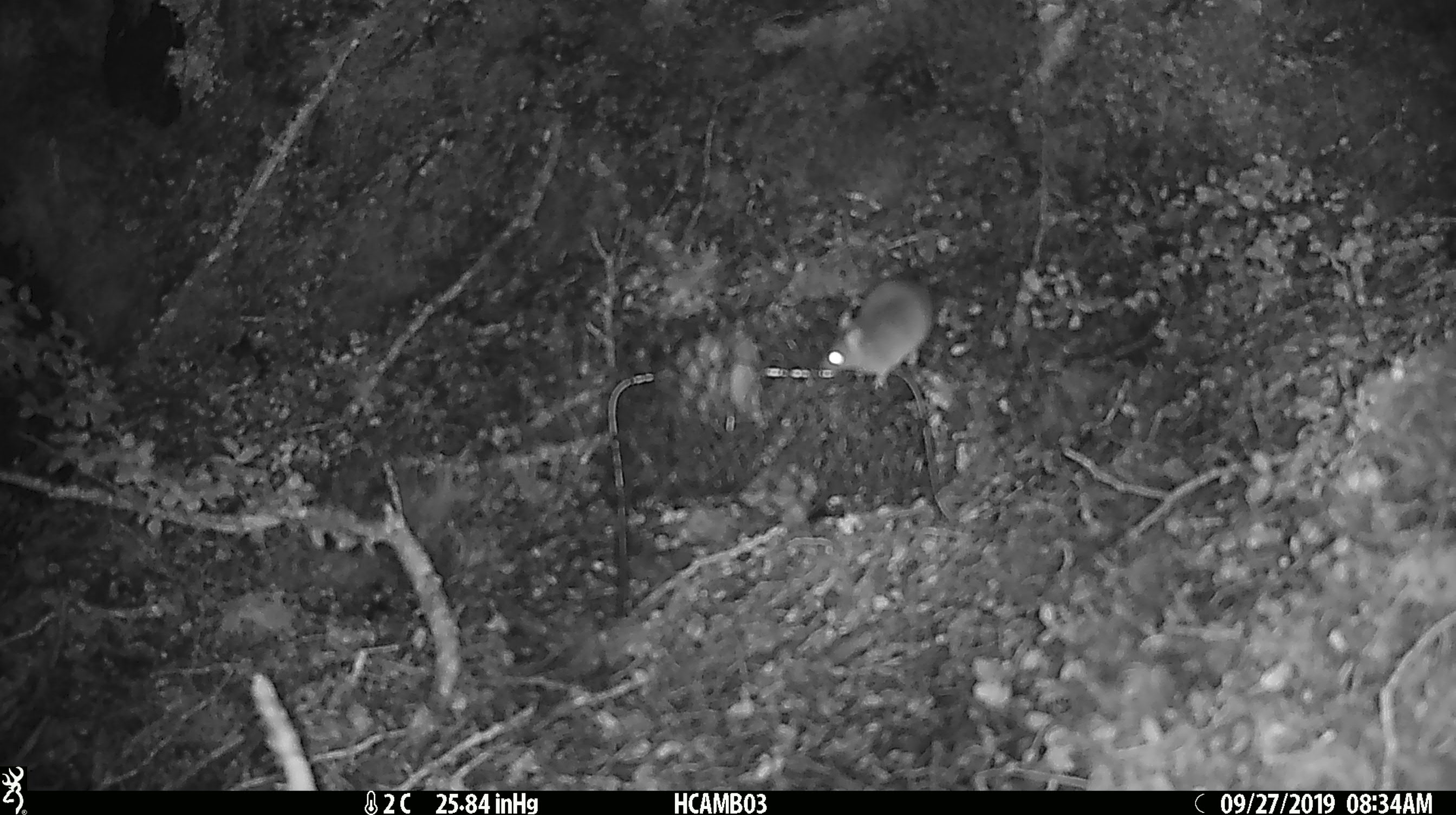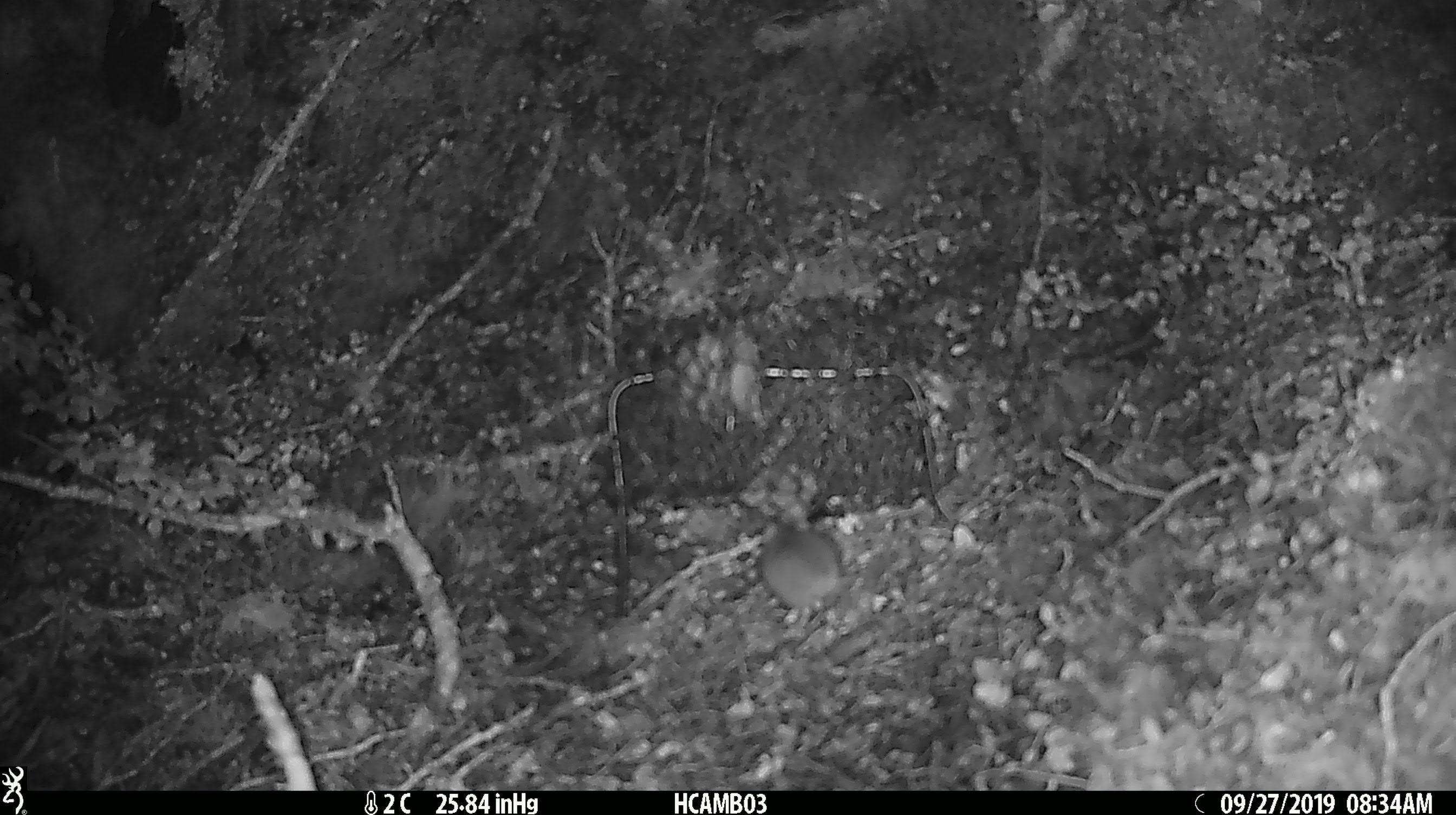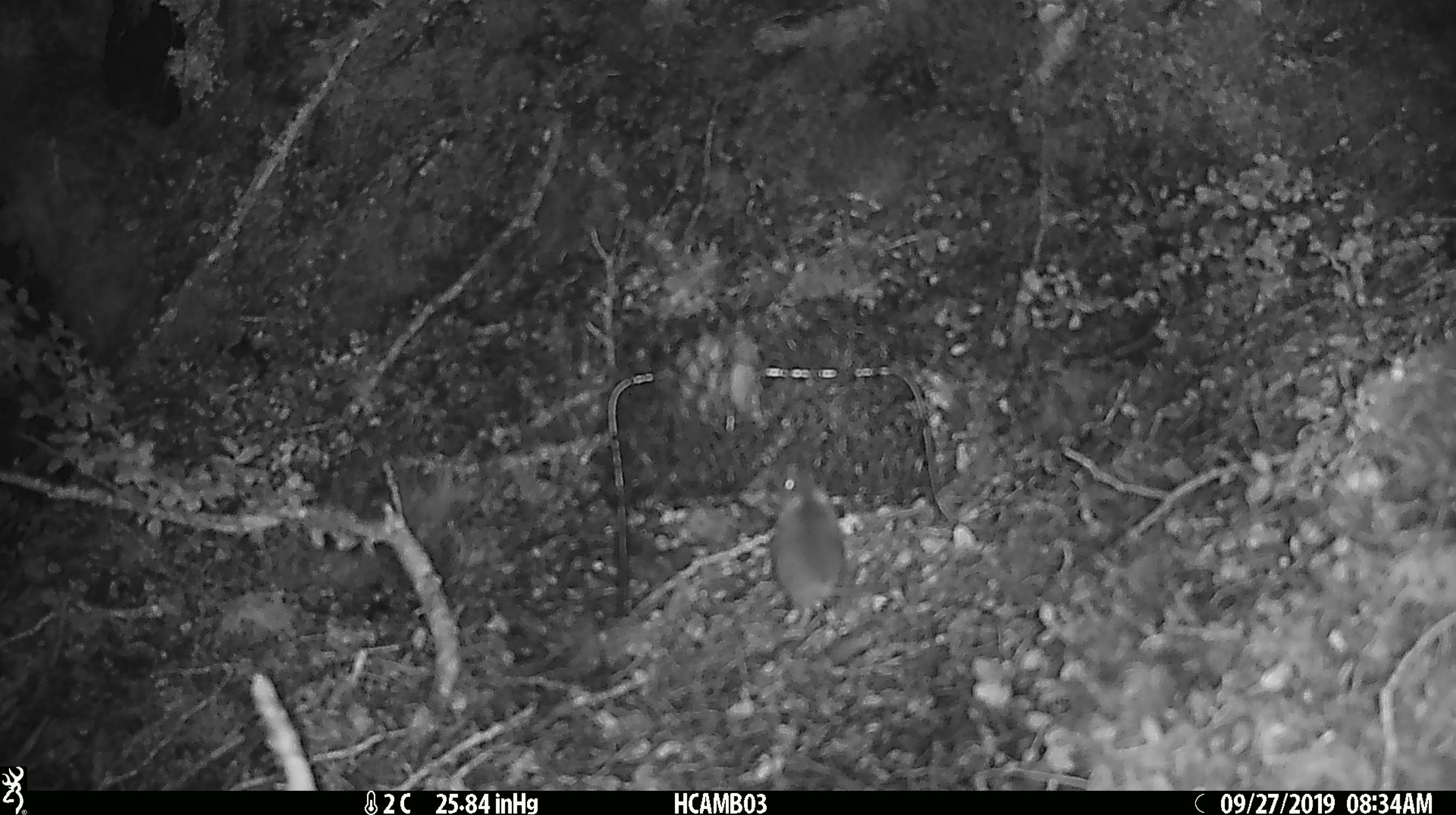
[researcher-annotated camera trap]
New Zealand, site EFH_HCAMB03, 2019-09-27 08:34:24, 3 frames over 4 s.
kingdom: Animalia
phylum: Chordata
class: Mammalia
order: Rodentia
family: Muridae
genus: Mus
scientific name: Mus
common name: mouse